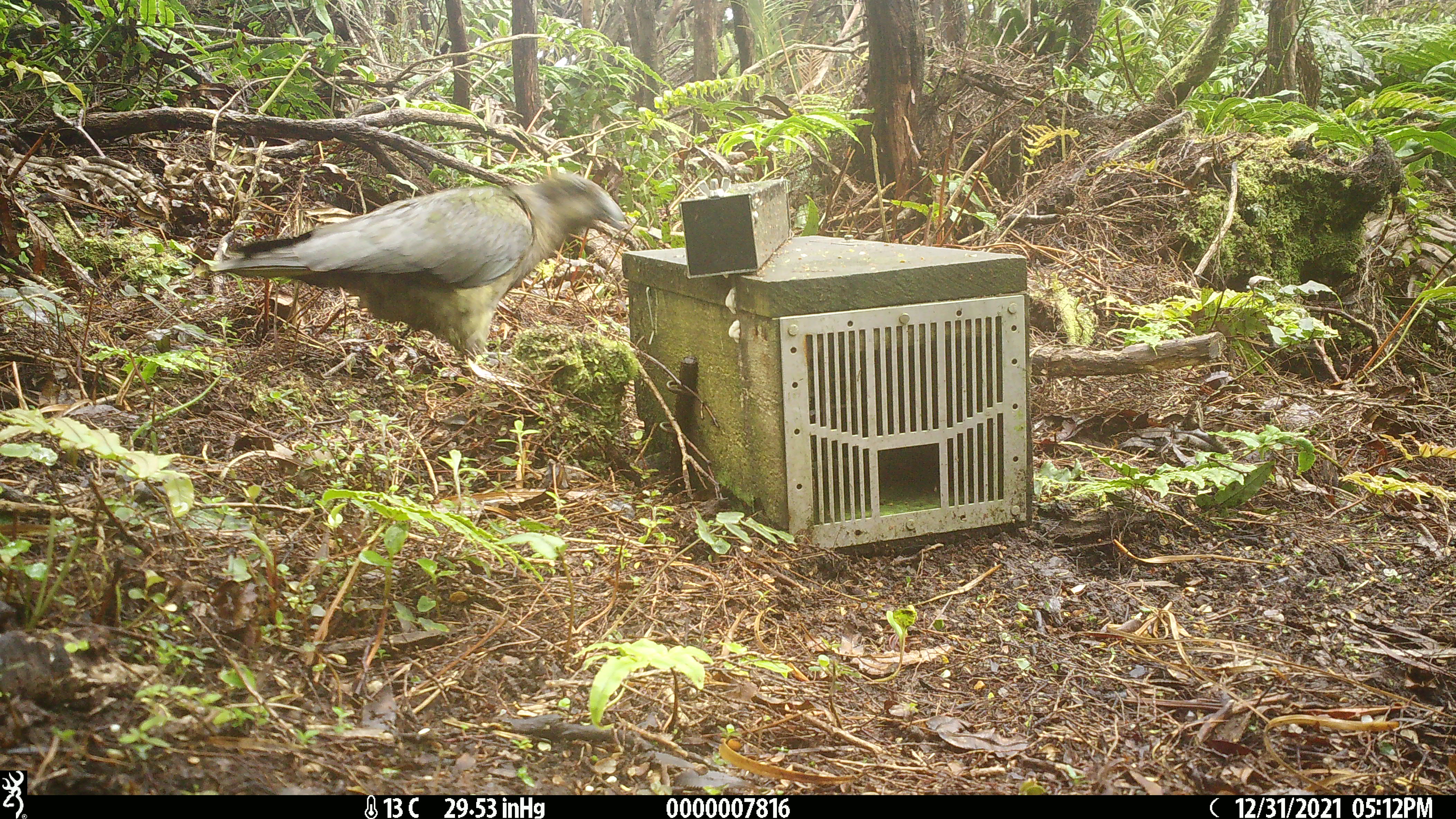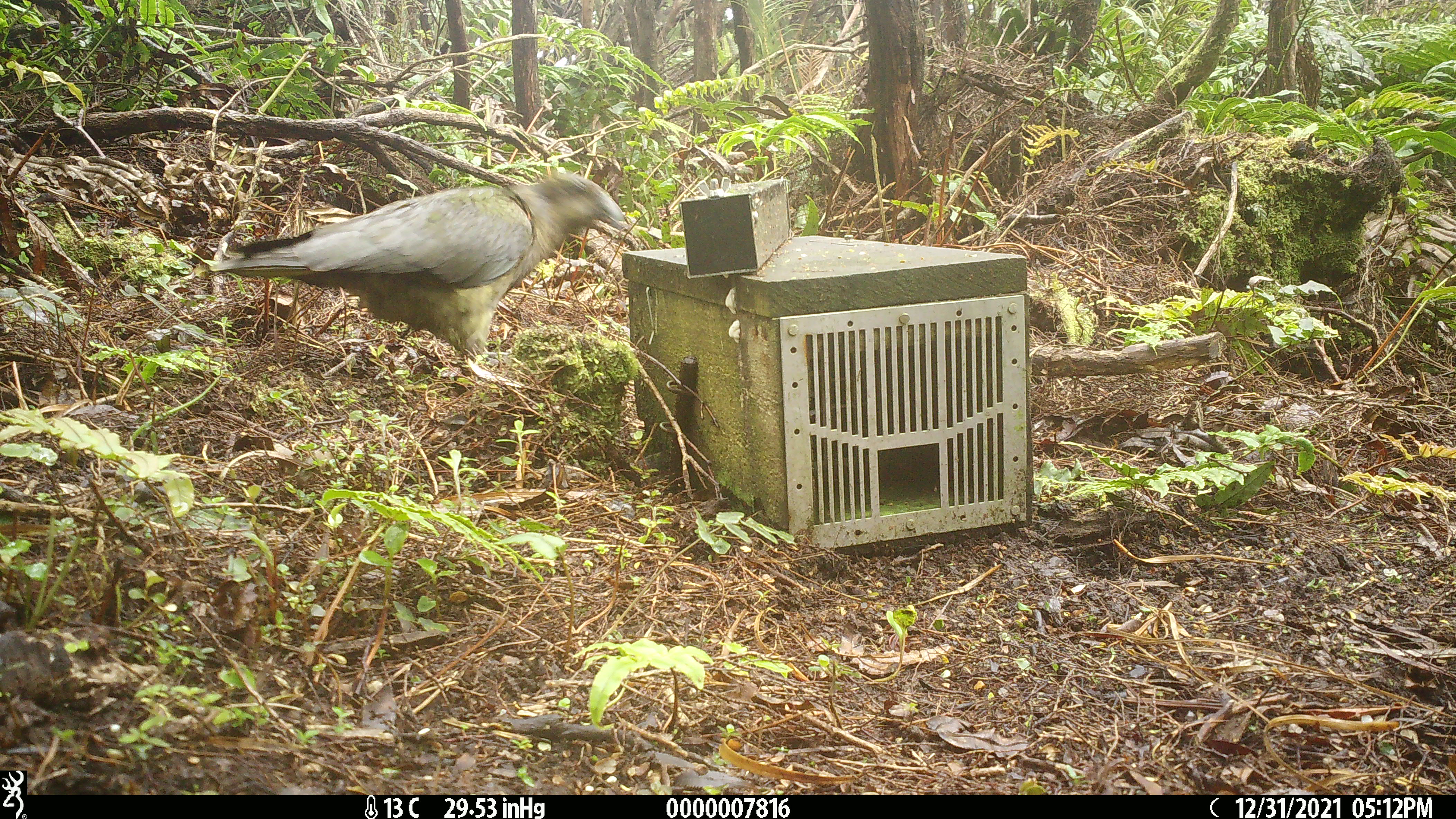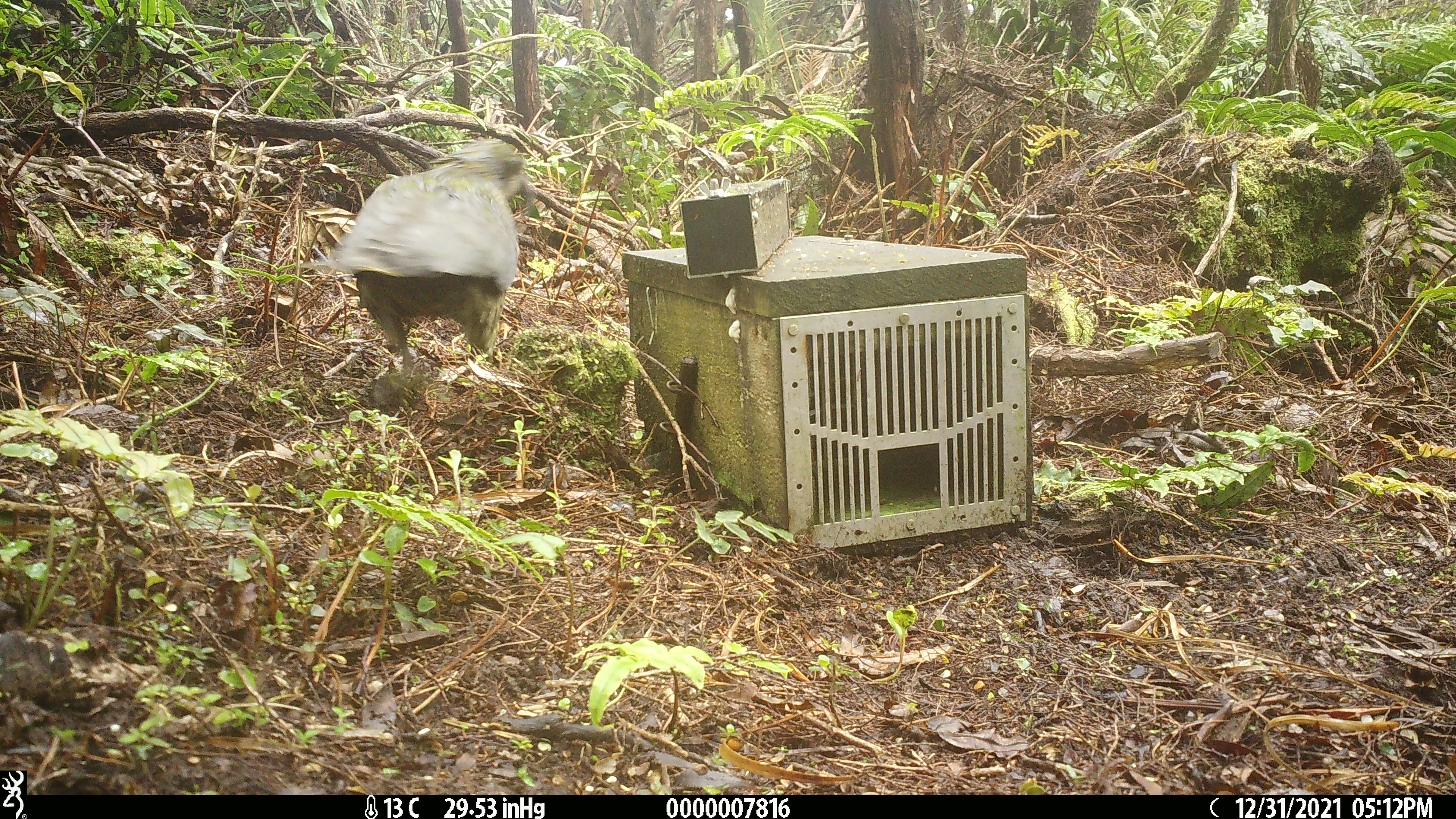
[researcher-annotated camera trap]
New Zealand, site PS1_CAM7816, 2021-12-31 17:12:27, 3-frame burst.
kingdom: Animalia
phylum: Chordata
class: Aves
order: Psittaciformes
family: Strigopidae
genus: Nestor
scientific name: Nestor notabilis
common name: kea